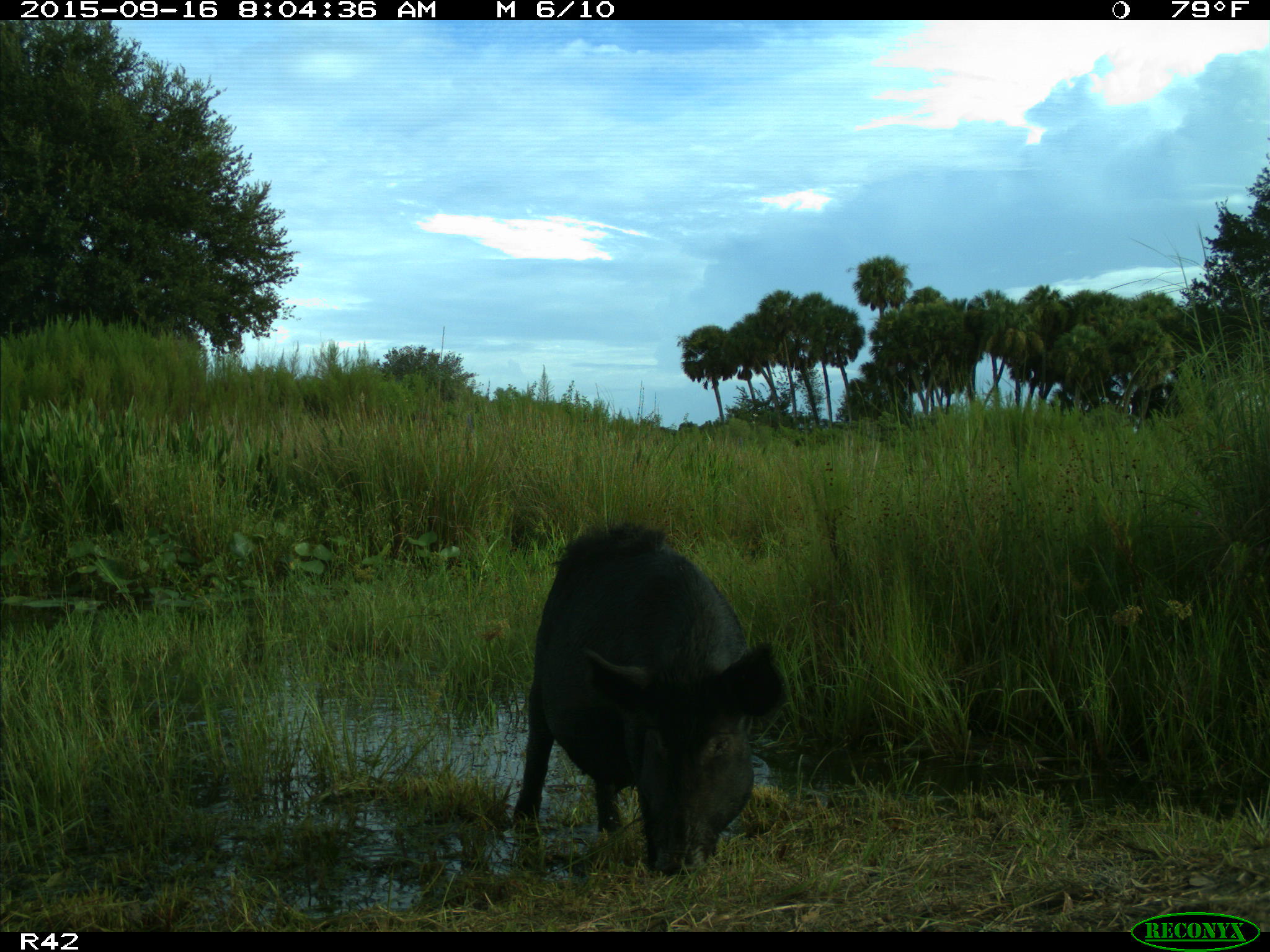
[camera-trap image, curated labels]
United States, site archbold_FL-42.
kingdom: Animalia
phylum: Chordata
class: Mammalia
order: Artiodactyla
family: Suidae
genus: Sus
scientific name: Sus scrofa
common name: wild boar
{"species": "Sus scrofa (wild boar)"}